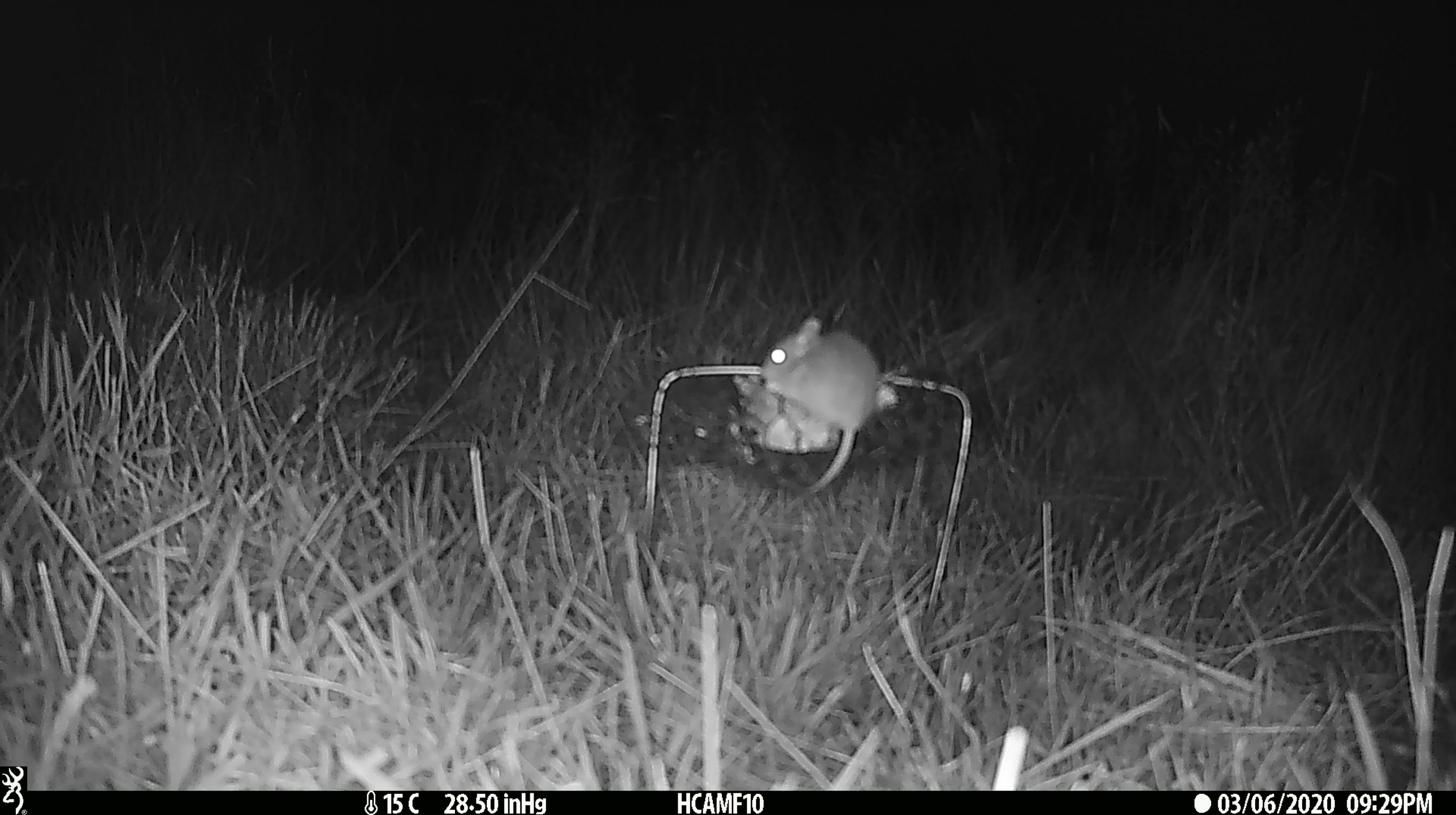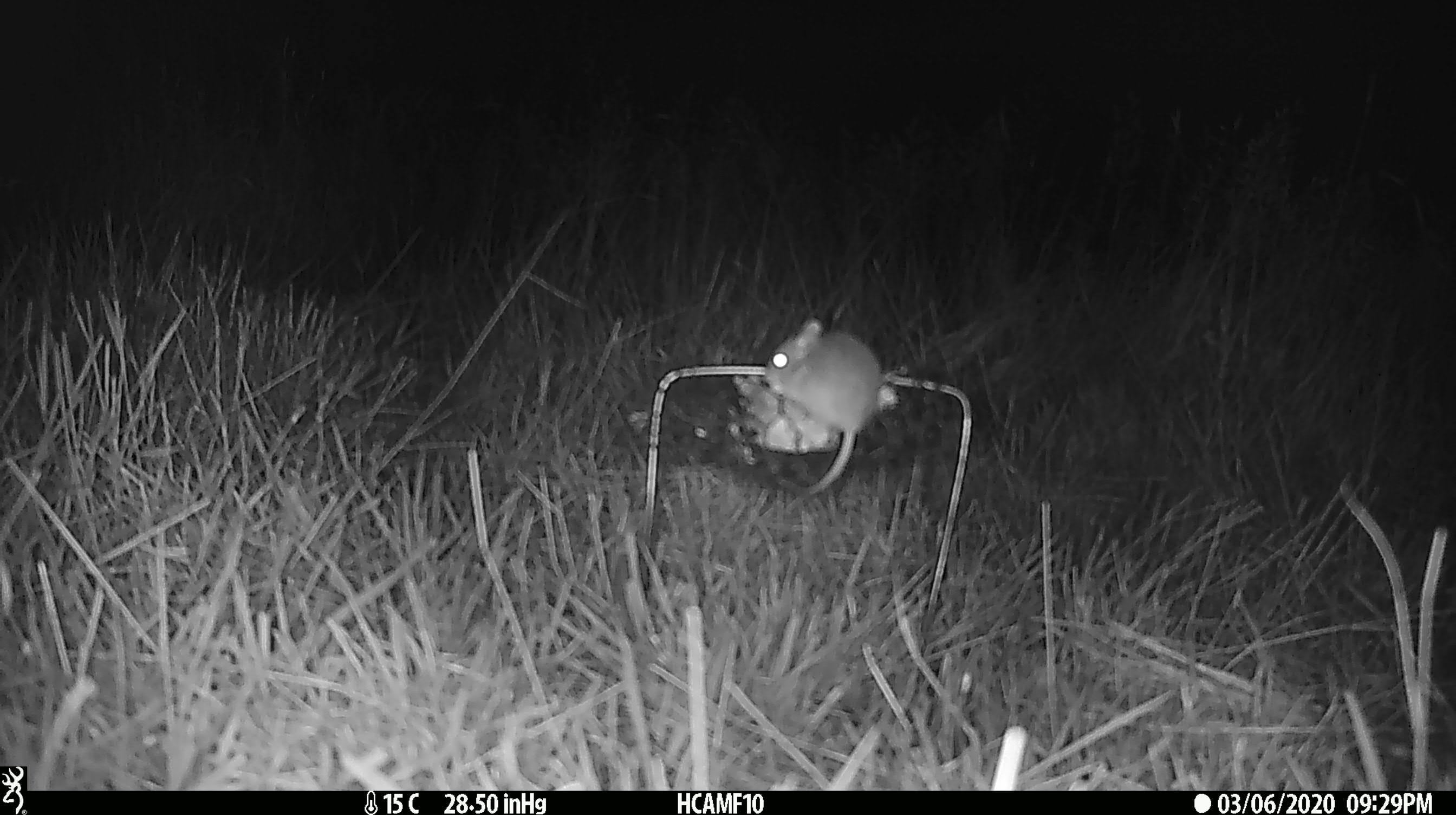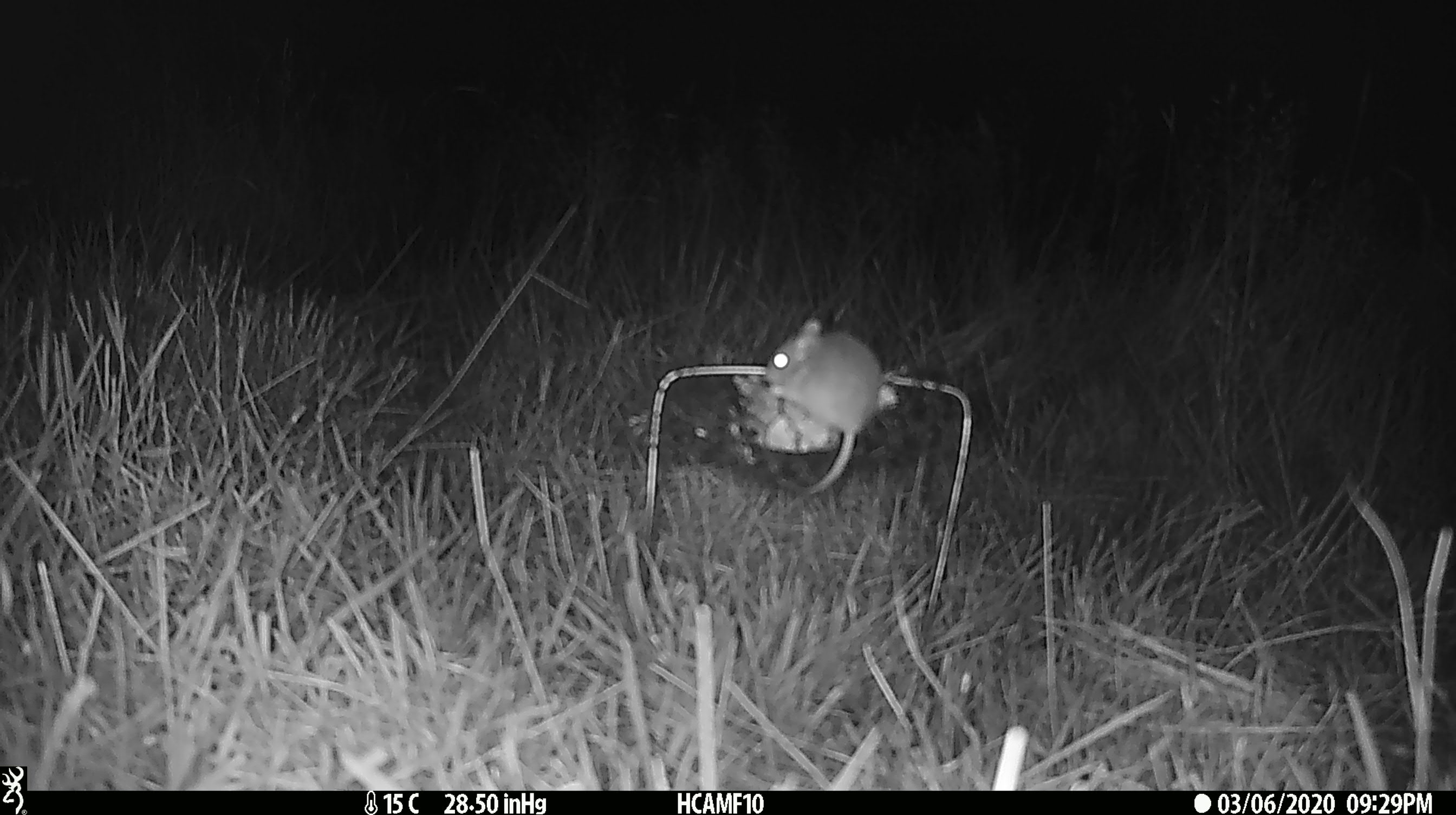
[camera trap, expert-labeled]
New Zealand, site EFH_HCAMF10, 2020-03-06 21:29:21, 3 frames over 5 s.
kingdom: Animalia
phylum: Chordata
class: Mammalia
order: Rodentia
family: Muridae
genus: Mus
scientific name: Mus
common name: mouse